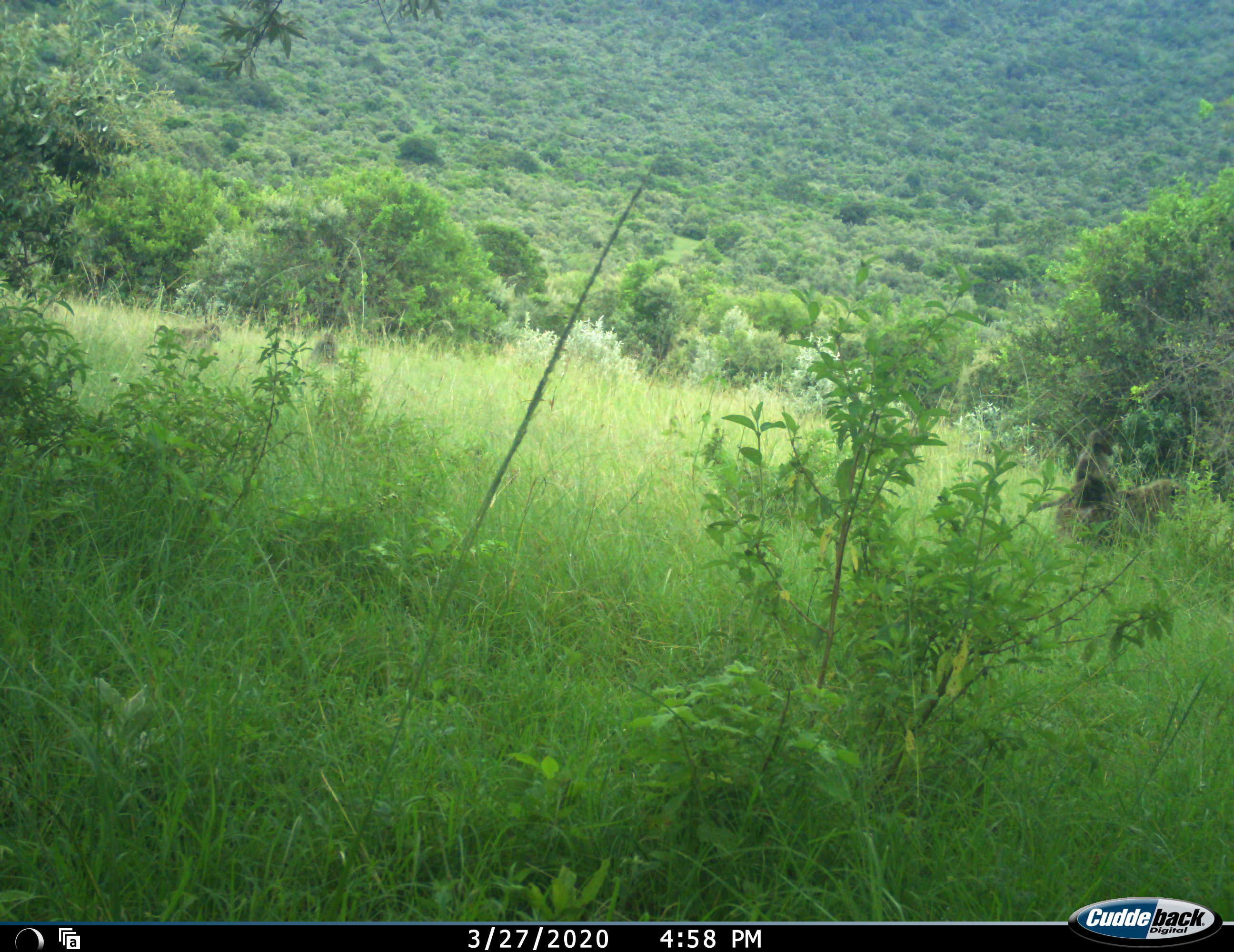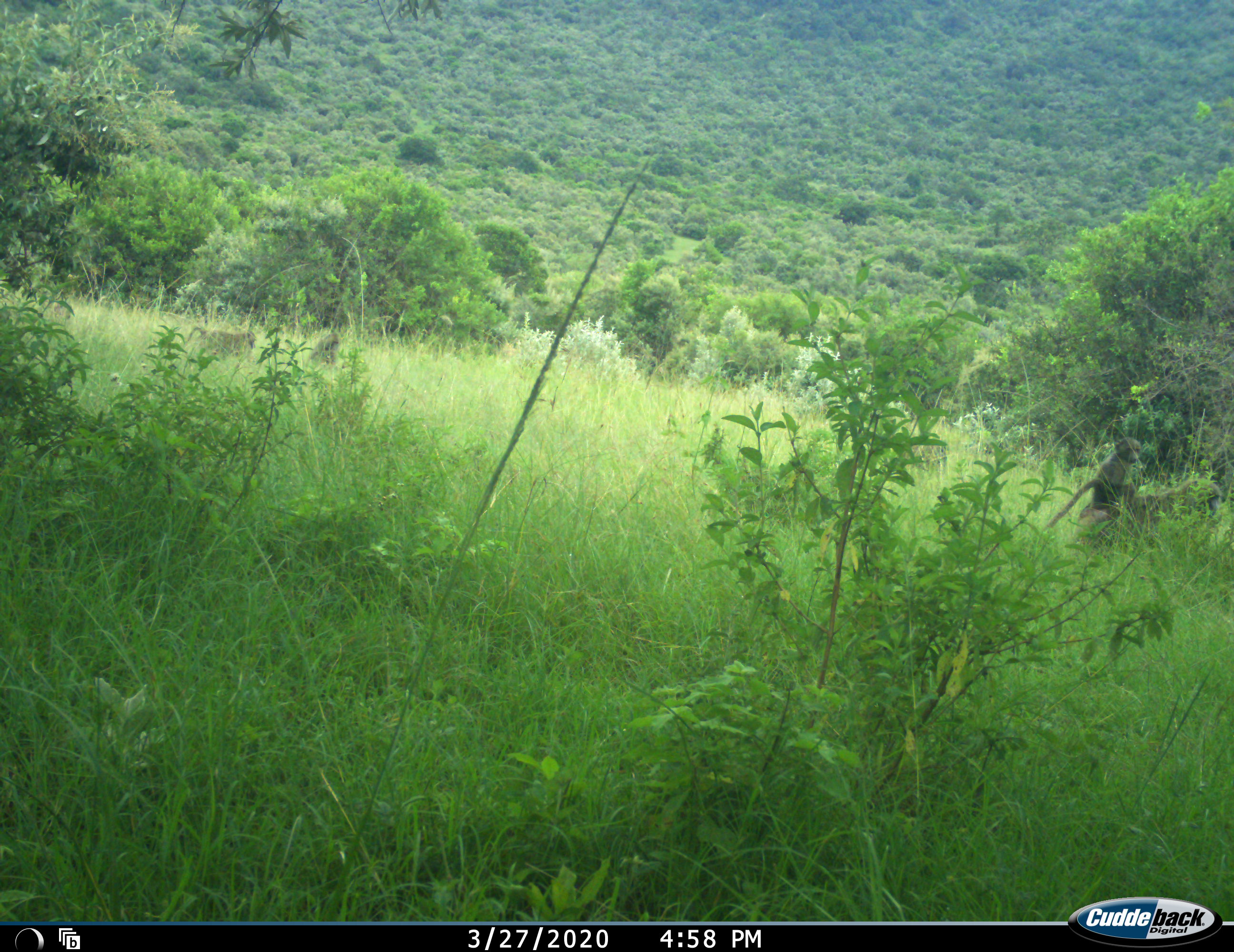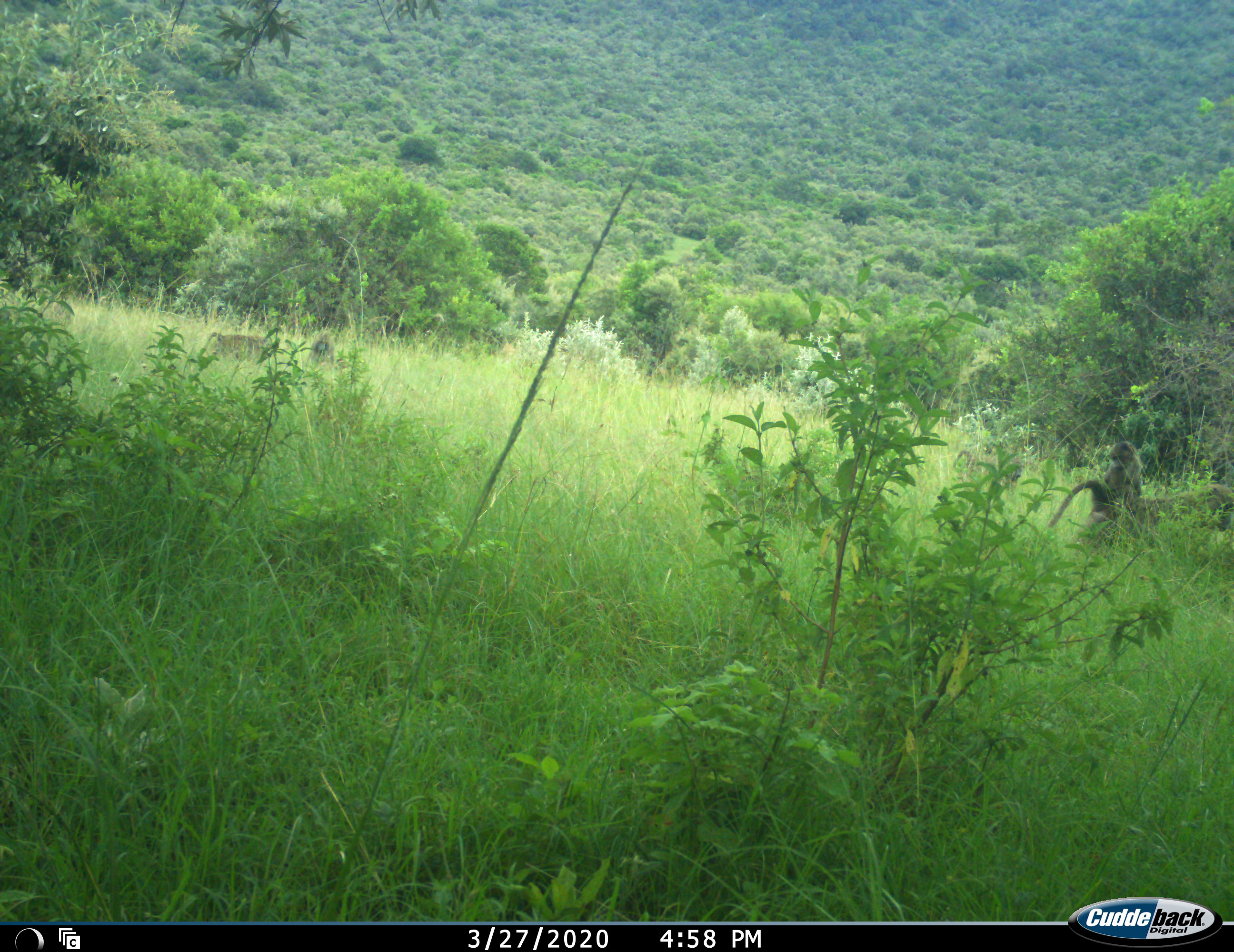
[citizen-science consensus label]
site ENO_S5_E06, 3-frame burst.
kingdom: Animalia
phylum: Chordata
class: Mammalia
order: Primates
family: Cercopithecidae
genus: Papio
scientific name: Papio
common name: baboon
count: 5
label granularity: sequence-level